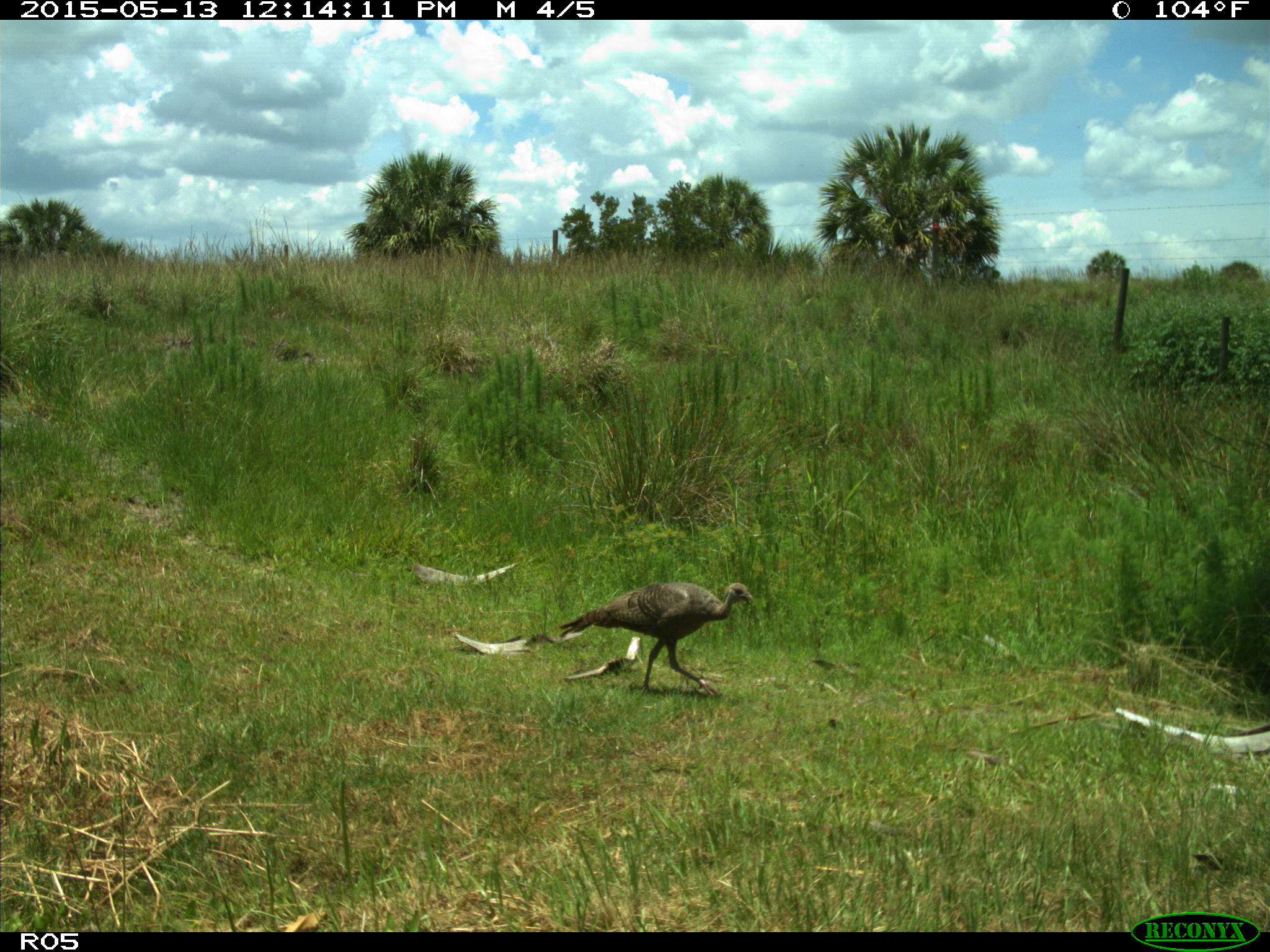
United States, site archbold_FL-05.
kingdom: Animalia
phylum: Chordata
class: Aves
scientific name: Aves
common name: birds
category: unidentified bird